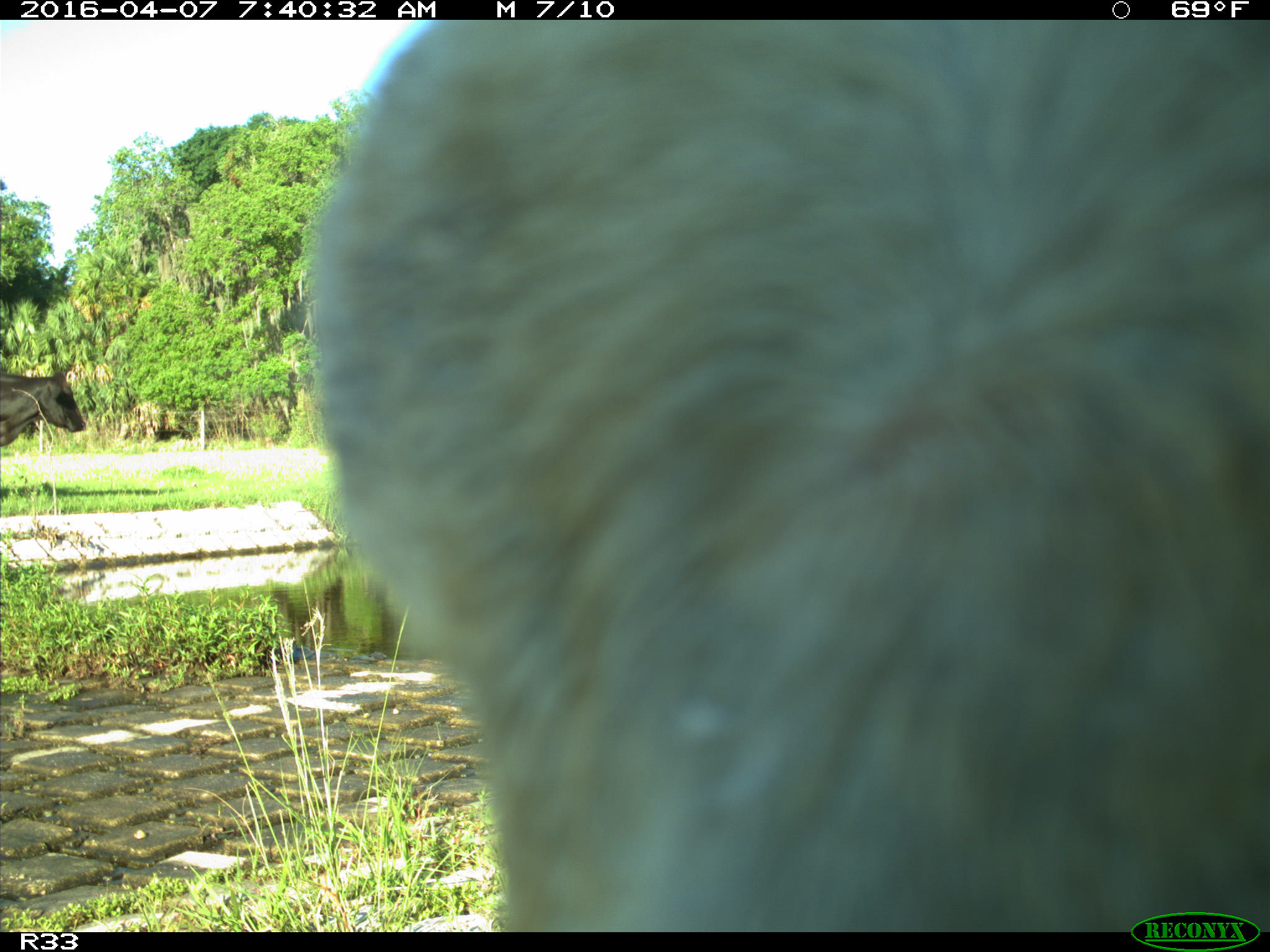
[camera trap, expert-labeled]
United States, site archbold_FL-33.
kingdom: Animalia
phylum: Chordata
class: Mammalia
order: Artiodactyla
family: Bovidae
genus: Bos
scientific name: Bos taurus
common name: domestic cow